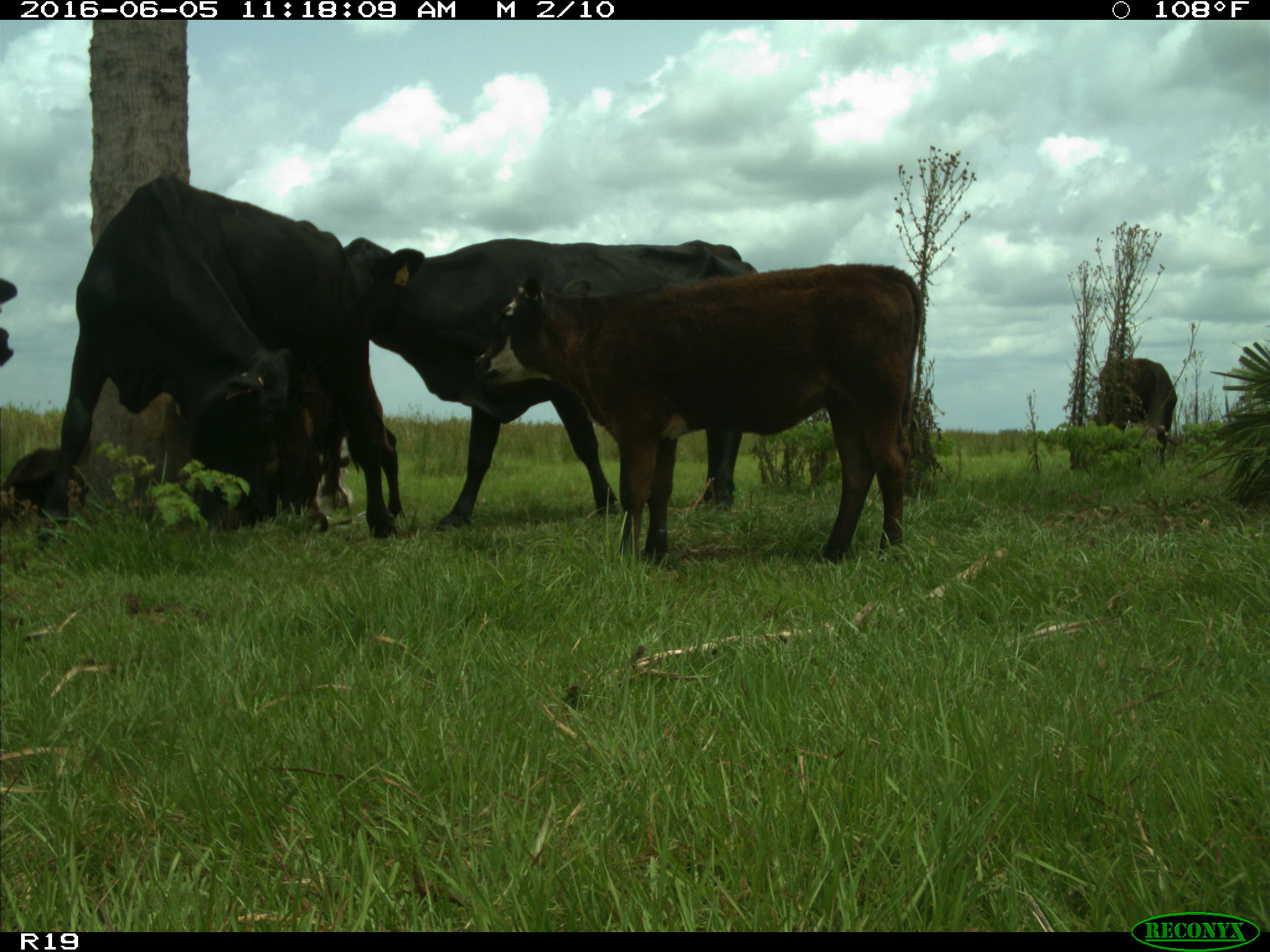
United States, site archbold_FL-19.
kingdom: Animalia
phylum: Chordata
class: Mammalia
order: Artiodactyla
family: Bovidae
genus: Bos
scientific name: Bos taurus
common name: domestic cow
Bos taurus (domestic cow).